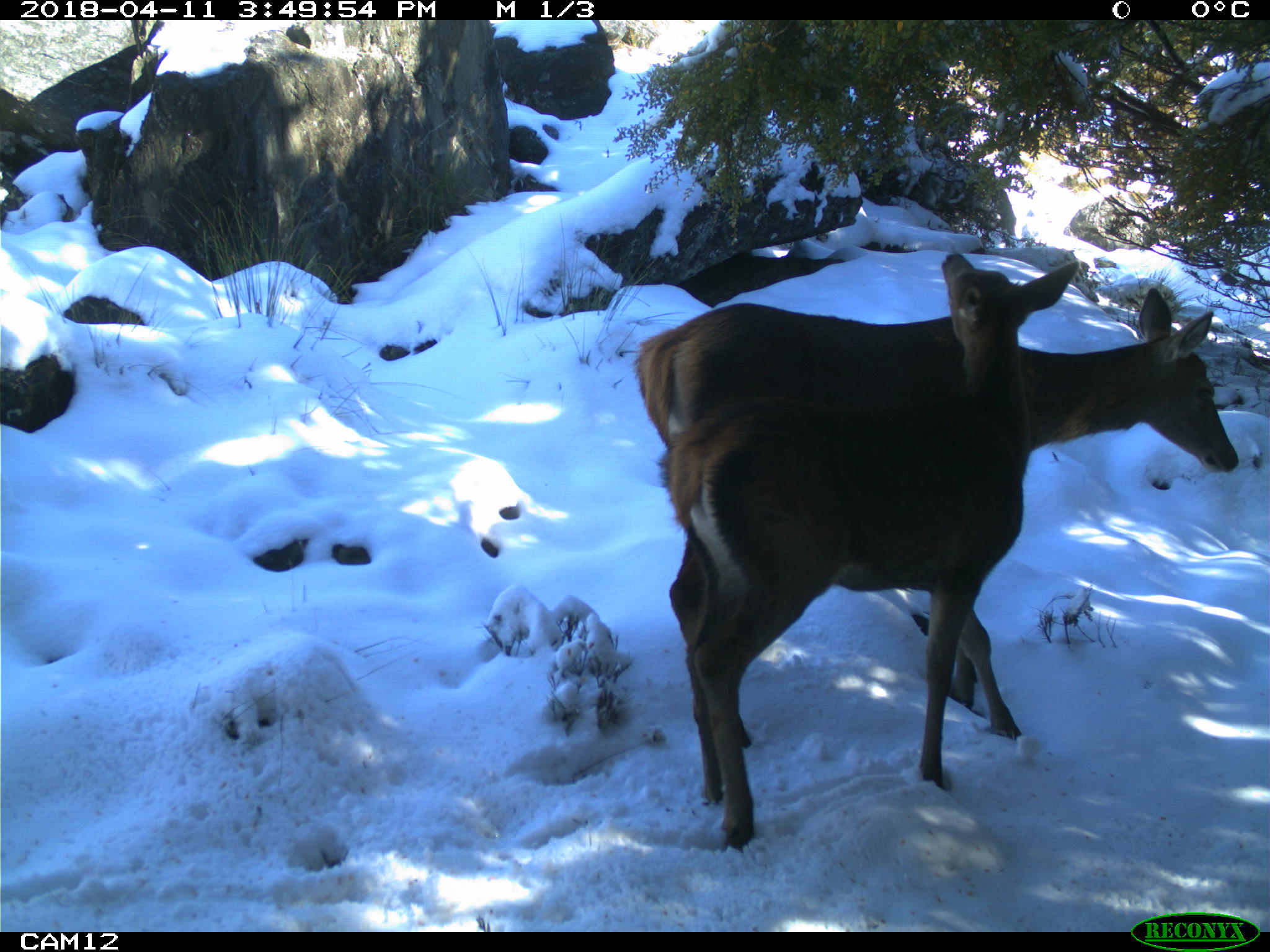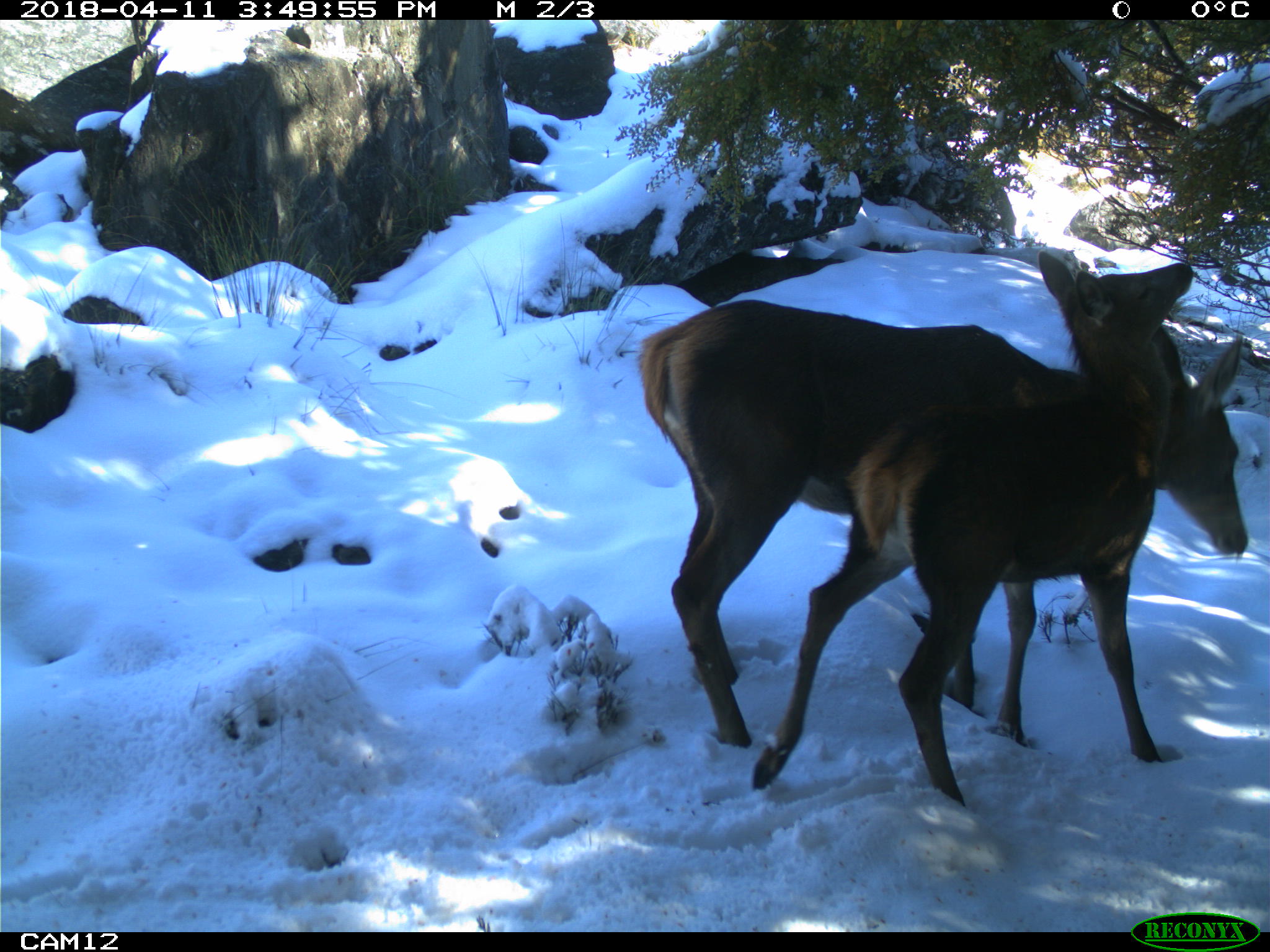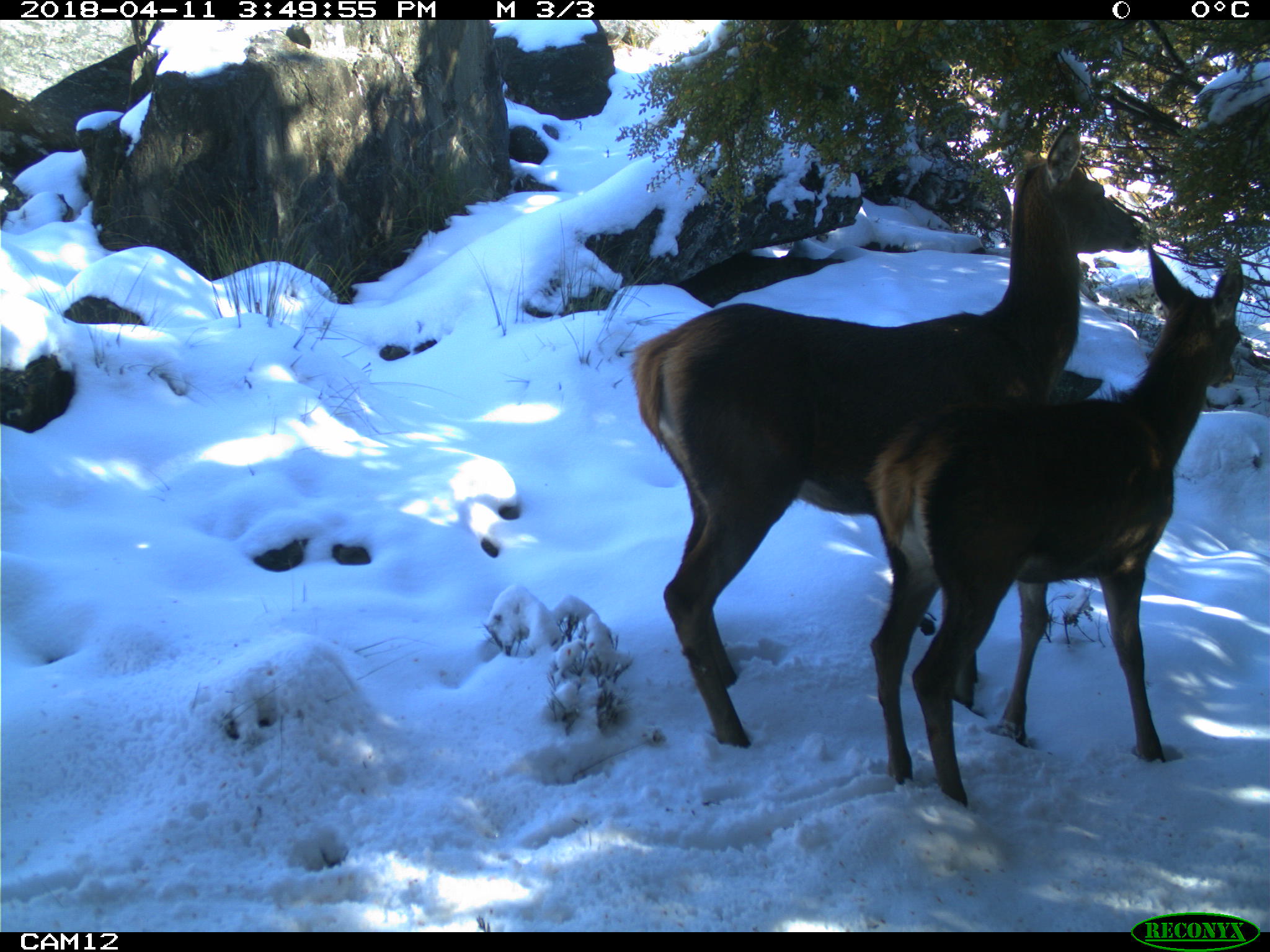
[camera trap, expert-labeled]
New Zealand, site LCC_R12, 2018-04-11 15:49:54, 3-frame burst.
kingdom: Animalia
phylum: Chordata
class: Mammalia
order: Artiodactyla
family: Cervidae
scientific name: Cervidae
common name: deer